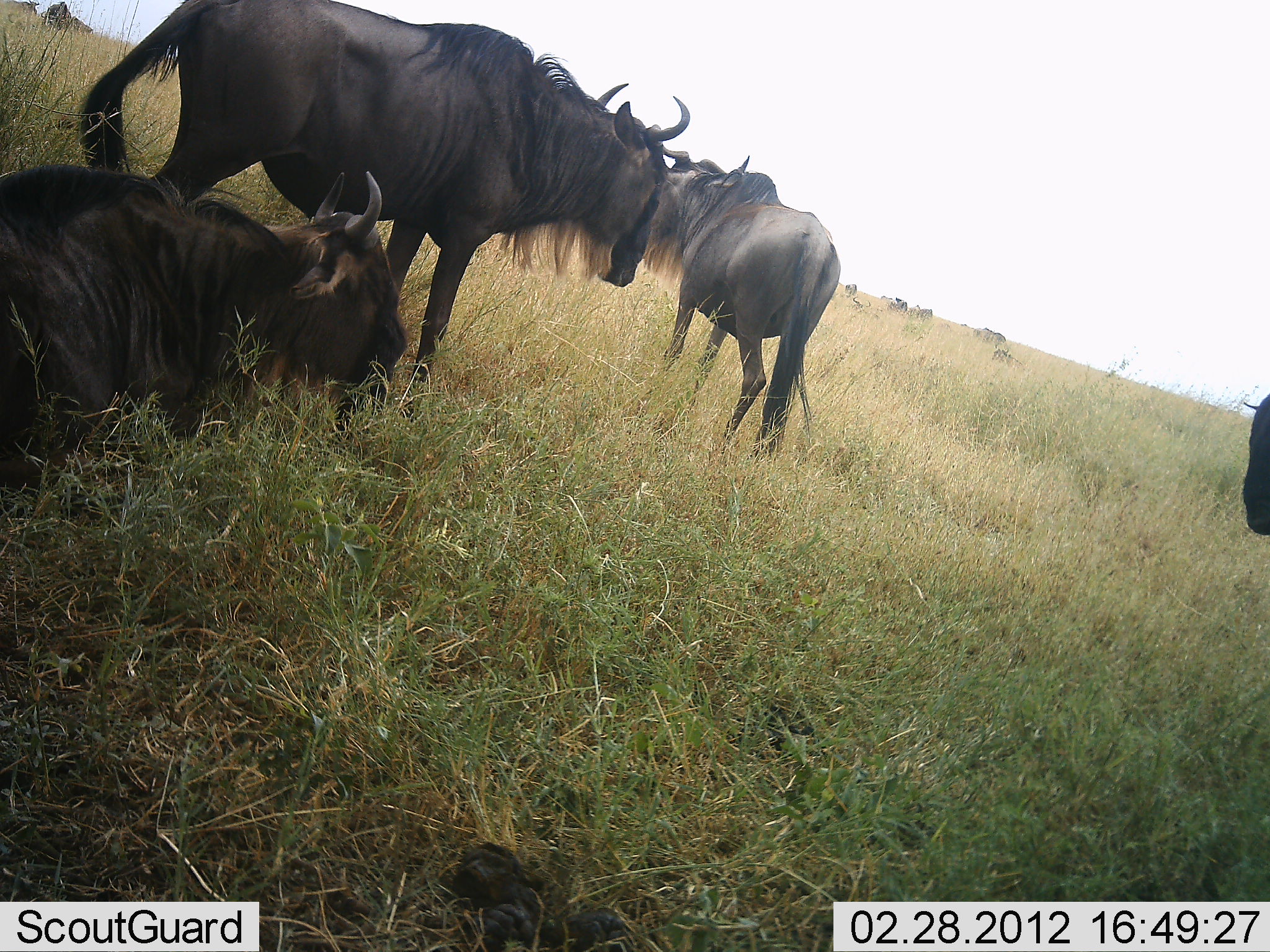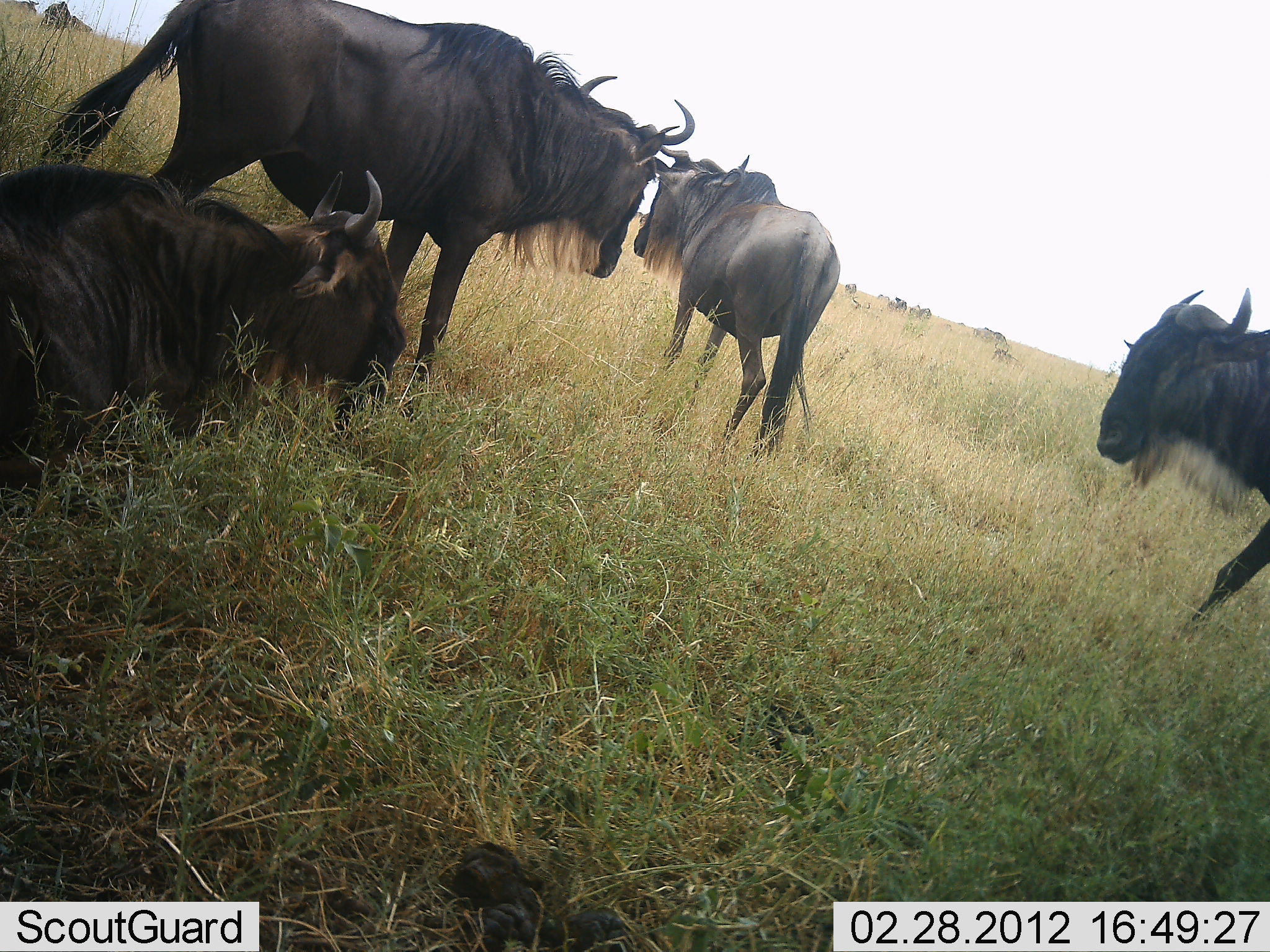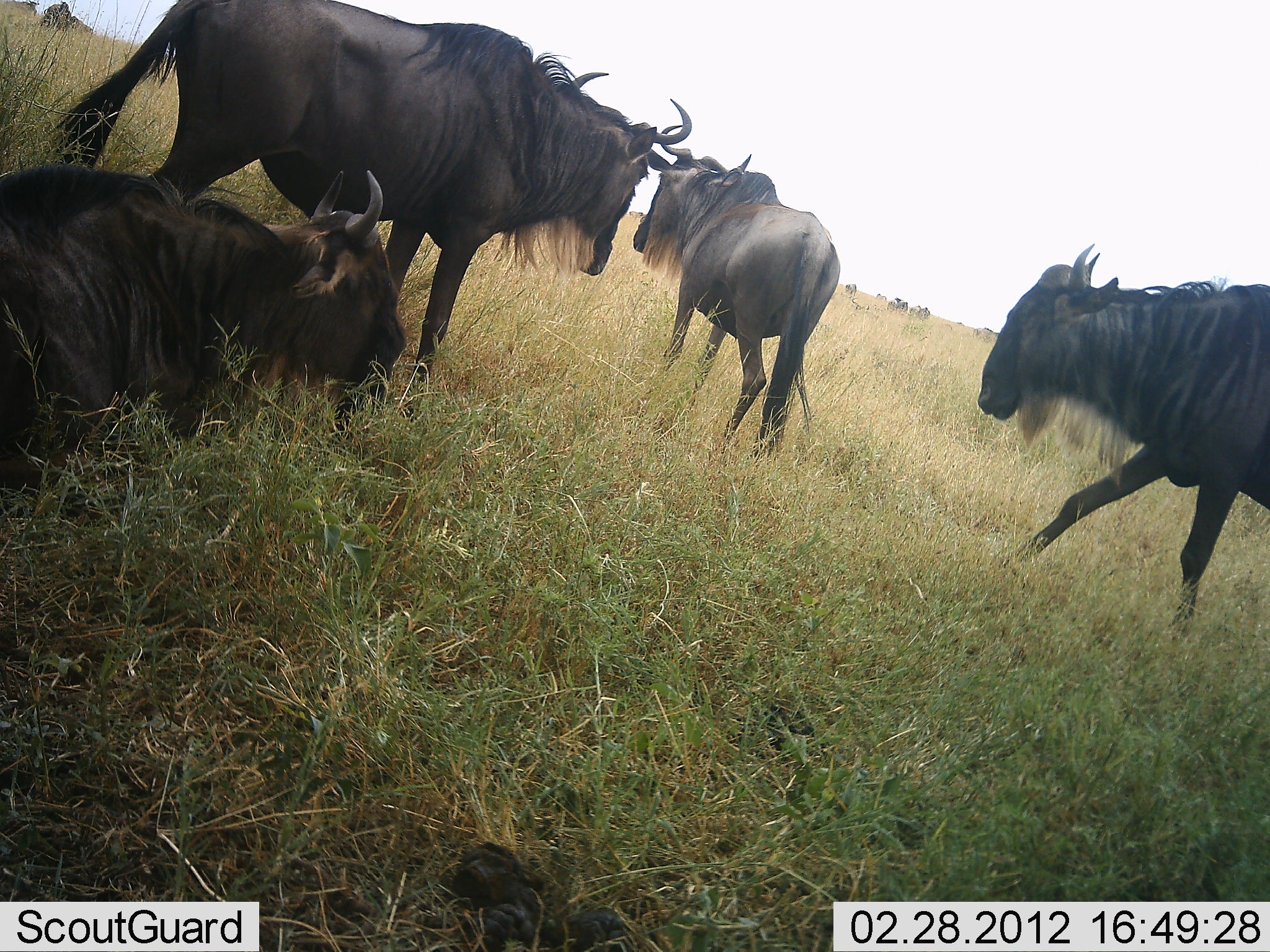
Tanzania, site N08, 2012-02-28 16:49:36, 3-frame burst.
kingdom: Animalia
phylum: Chordata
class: Mammalia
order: Artiodactyla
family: Bovidae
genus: Connochaetes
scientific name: Connochaetes taurinus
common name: blue wildebeest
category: wildebeest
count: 4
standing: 80%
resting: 100%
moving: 53%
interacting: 7%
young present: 7%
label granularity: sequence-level